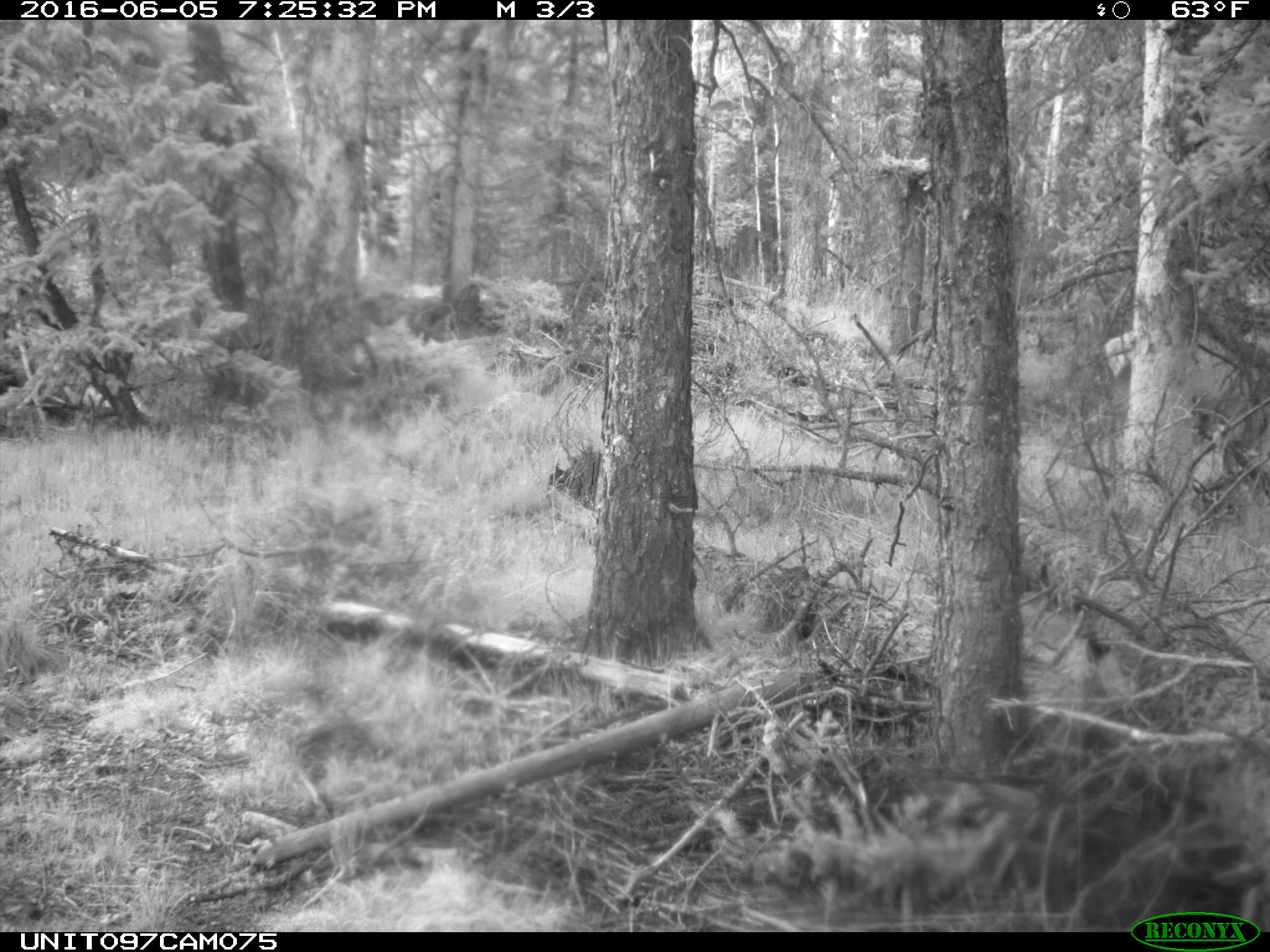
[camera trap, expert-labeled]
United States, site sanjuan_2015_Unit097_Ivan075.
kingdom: Animalia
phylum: Chordata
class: Mammalia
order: Artiodactyla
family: Cervidae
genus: Cervus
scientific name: Cervus elaphus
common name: red deer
Cervus elaphus (red deer).